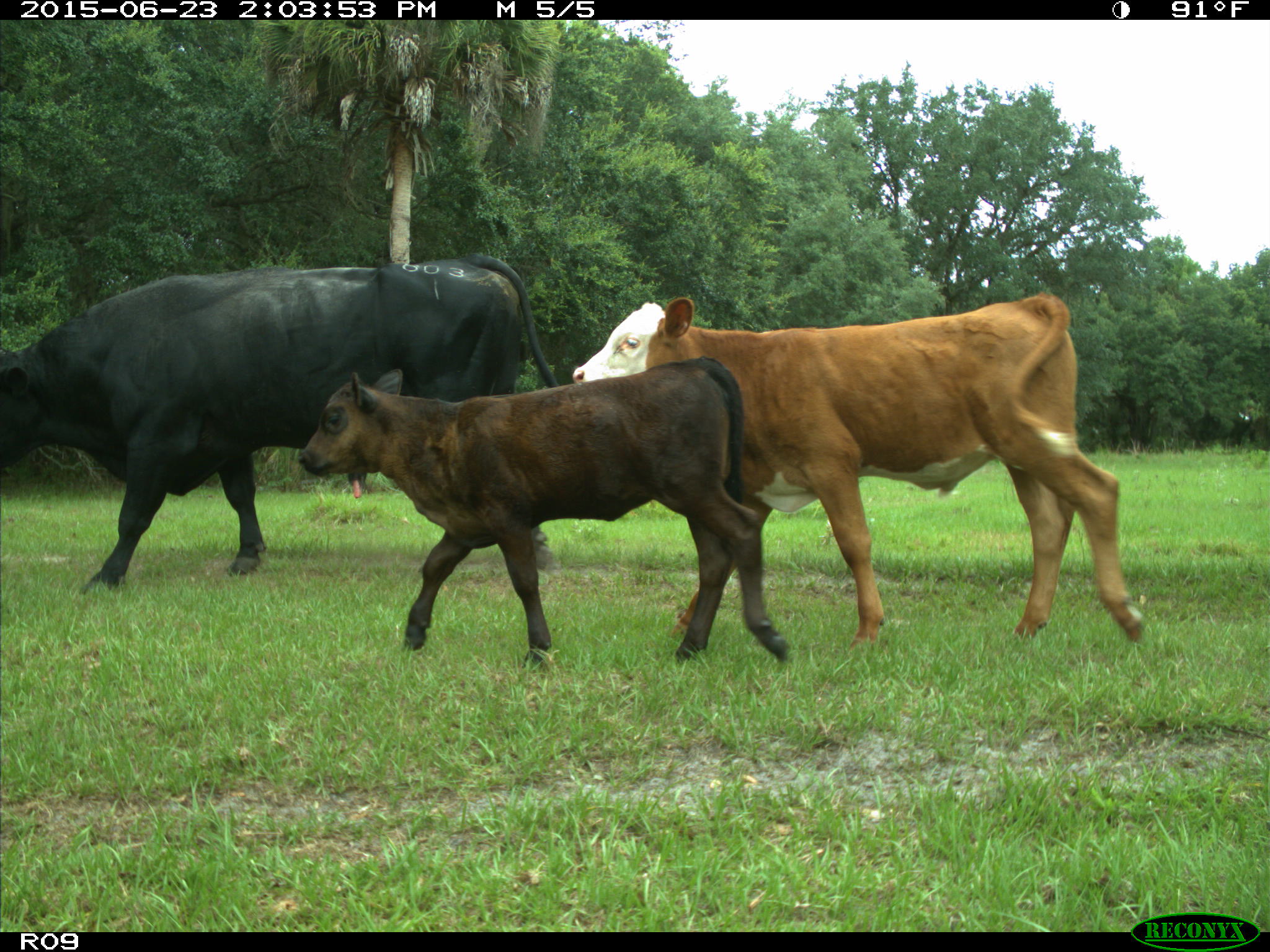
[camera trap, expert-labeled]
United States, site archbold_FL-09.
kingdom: Animalia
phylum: Chordata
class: Mammalia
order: Artiodactyla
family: Bovidae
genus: Bos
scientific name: Bos taurus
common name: domestic cow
Bos taurus (domestic cow).